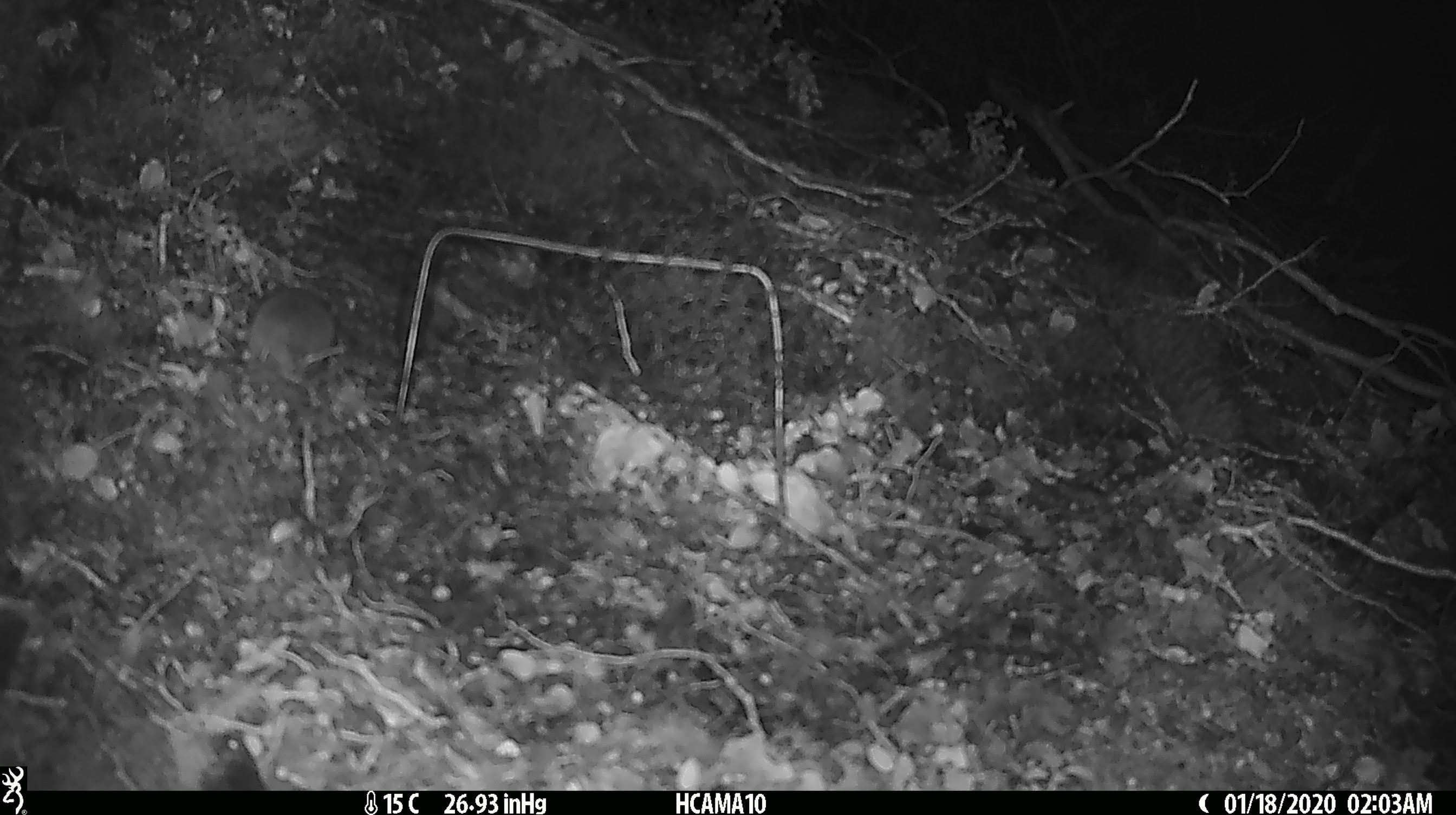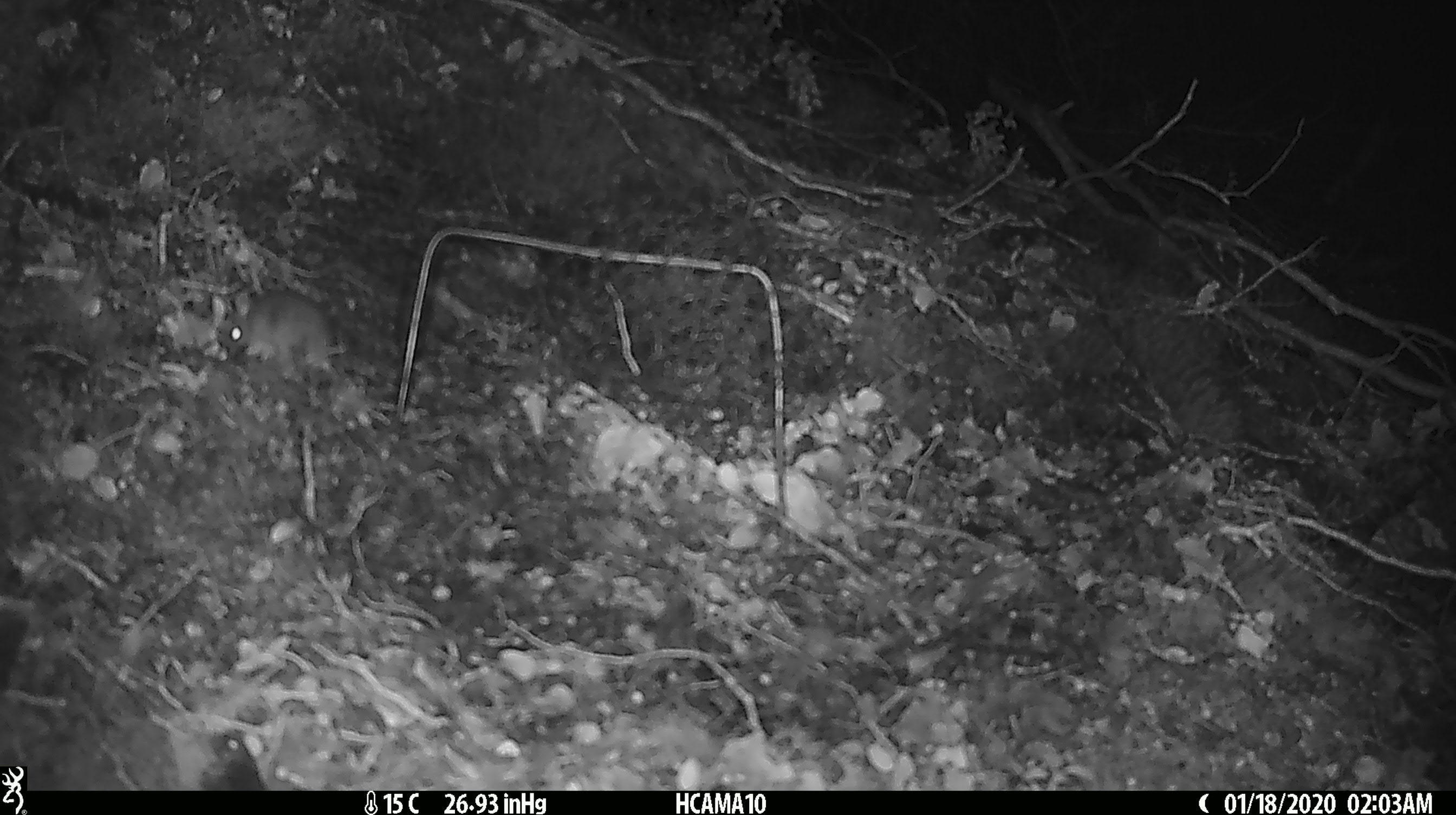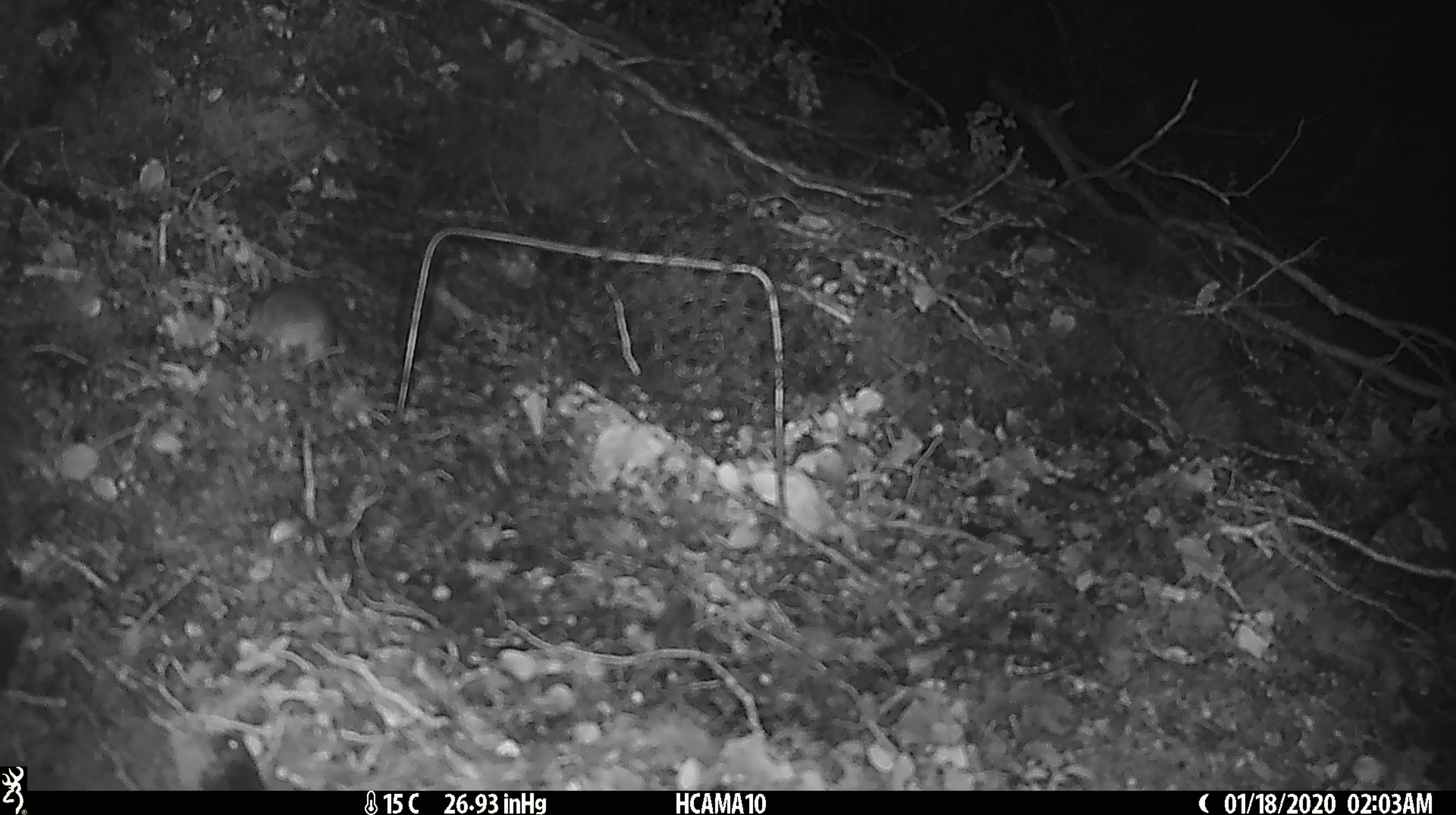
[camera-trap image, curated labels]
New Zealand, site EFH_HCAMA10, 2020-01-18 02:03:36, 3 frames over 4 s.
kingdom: Animalia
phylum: Chordata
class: Mammalia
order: Rodentia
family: Muridae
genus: Mus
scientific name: Mus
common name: mouse